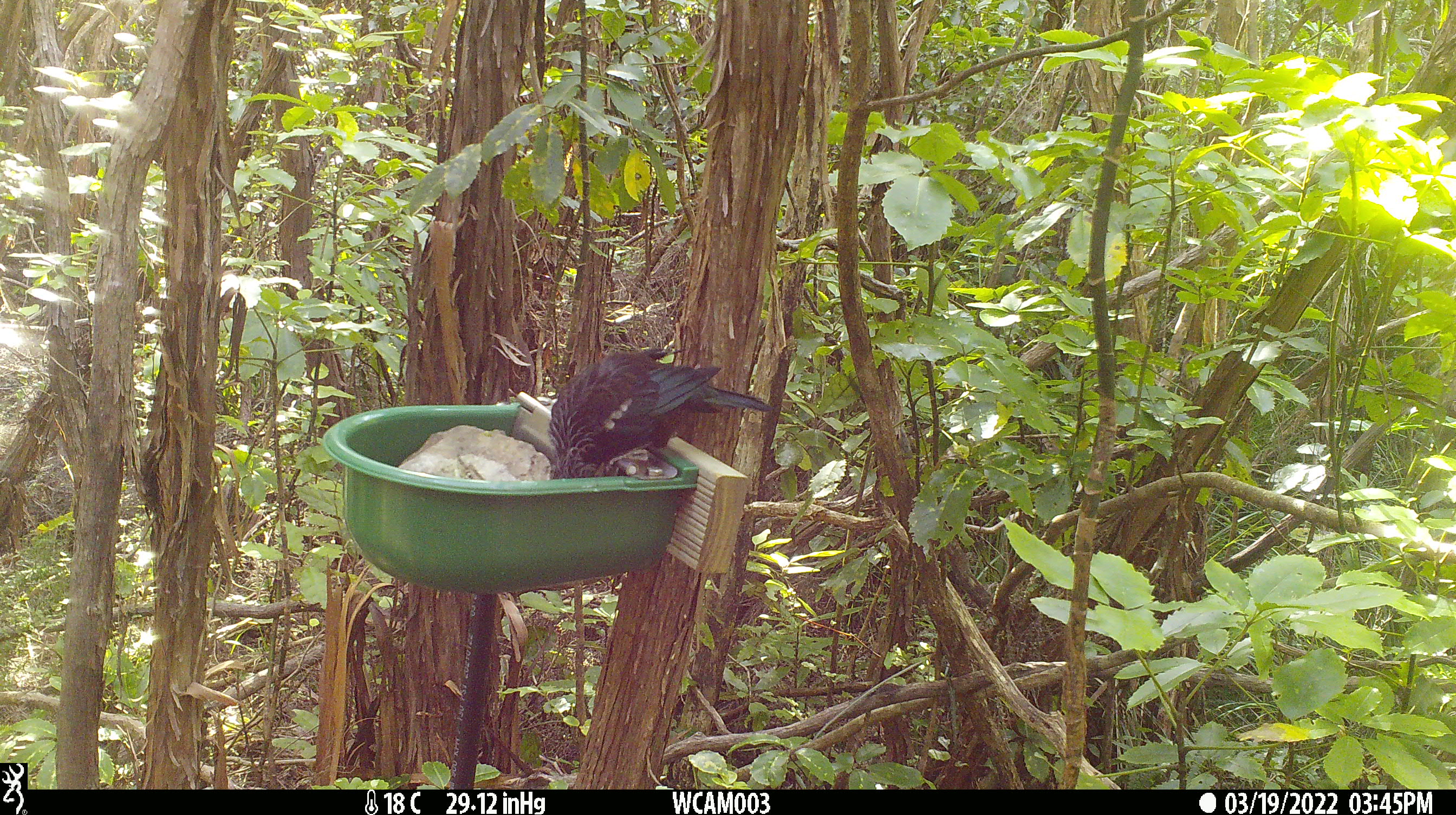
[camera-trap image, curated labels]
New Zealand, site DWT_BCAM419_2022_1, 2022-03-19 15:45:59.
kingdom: Animalia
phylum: Chordata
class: Aves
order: Passeriformes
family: Meliphagidae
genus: Prosthemadera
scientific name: Prosthemadera novaeseelandiae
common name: tui